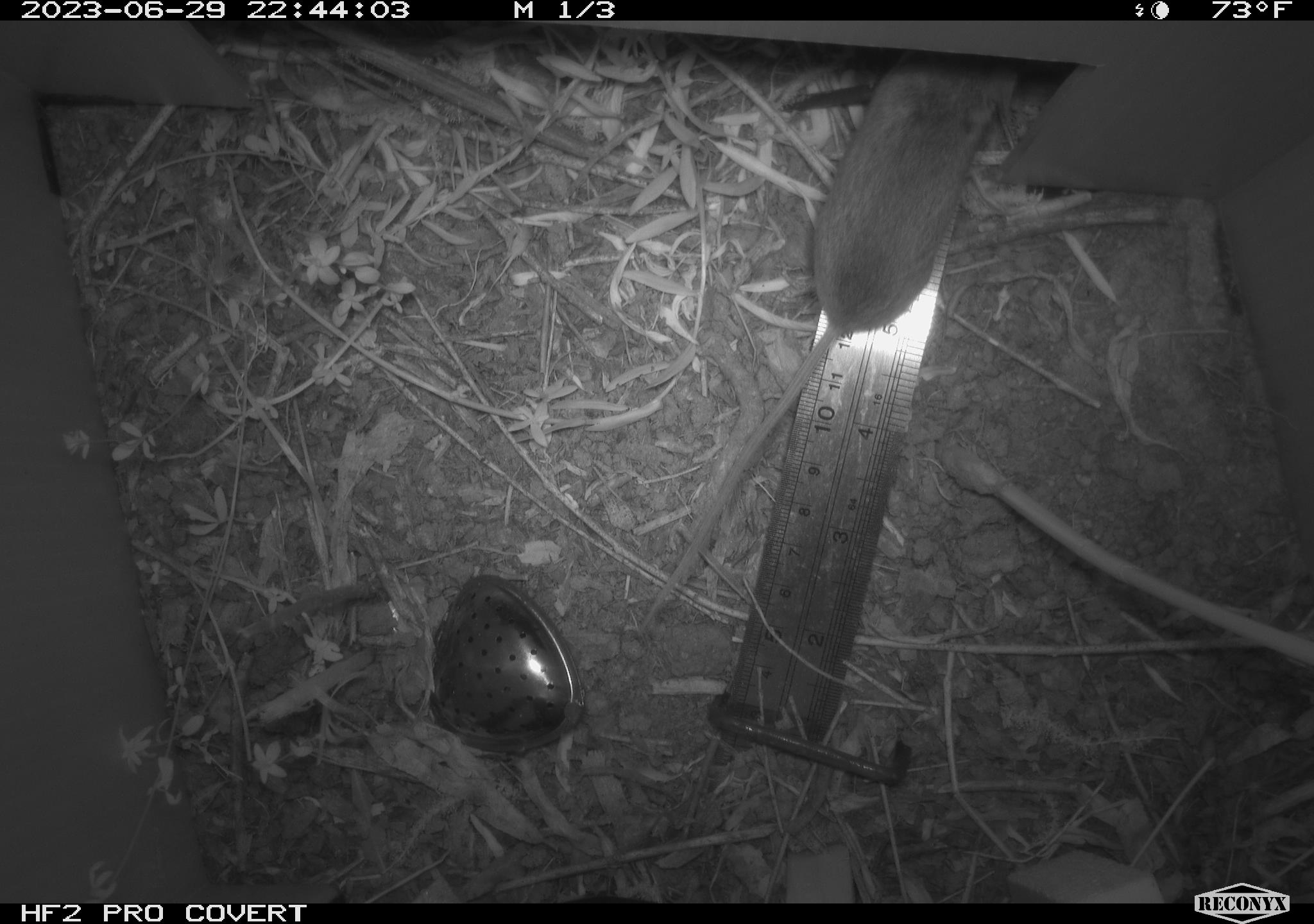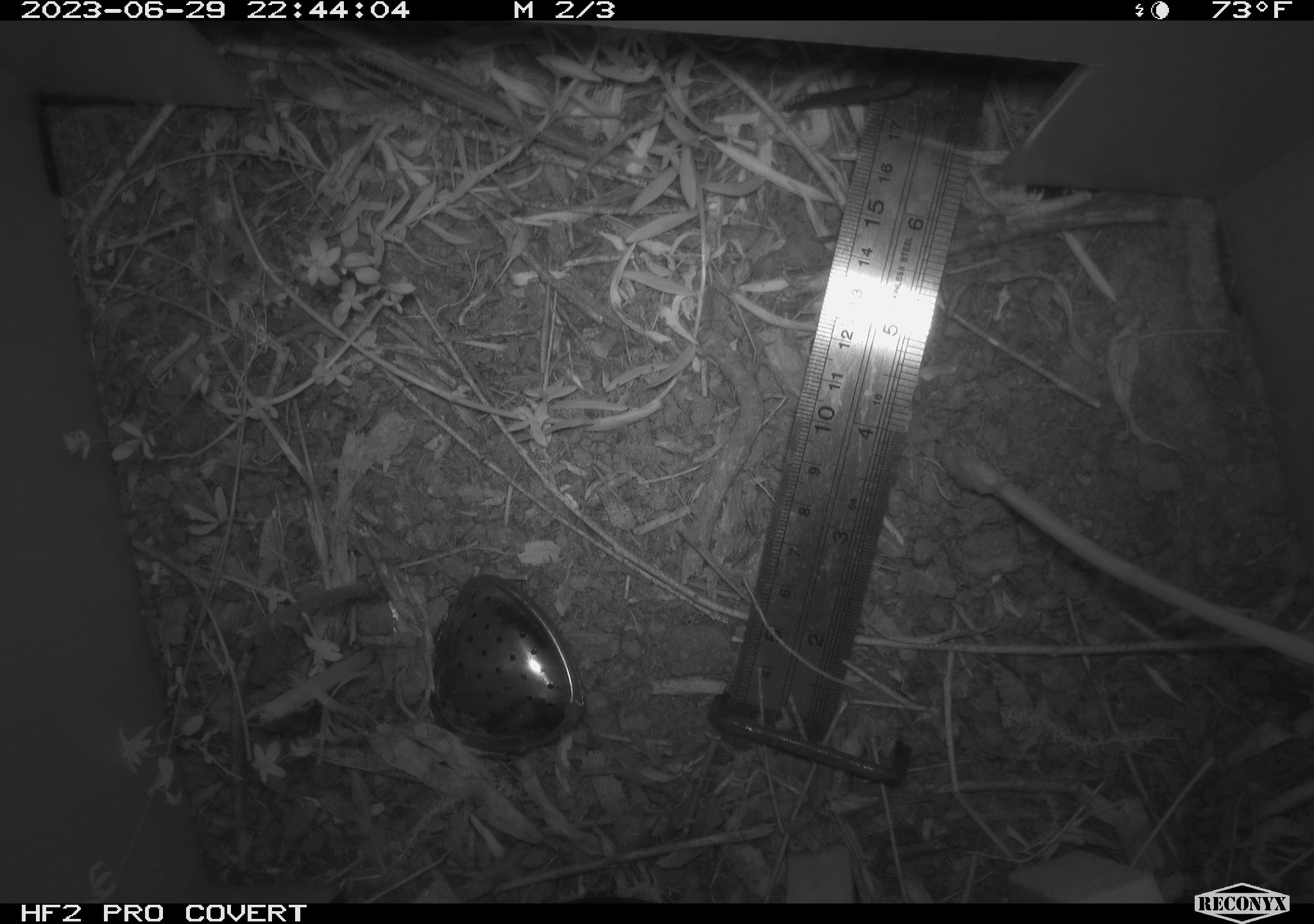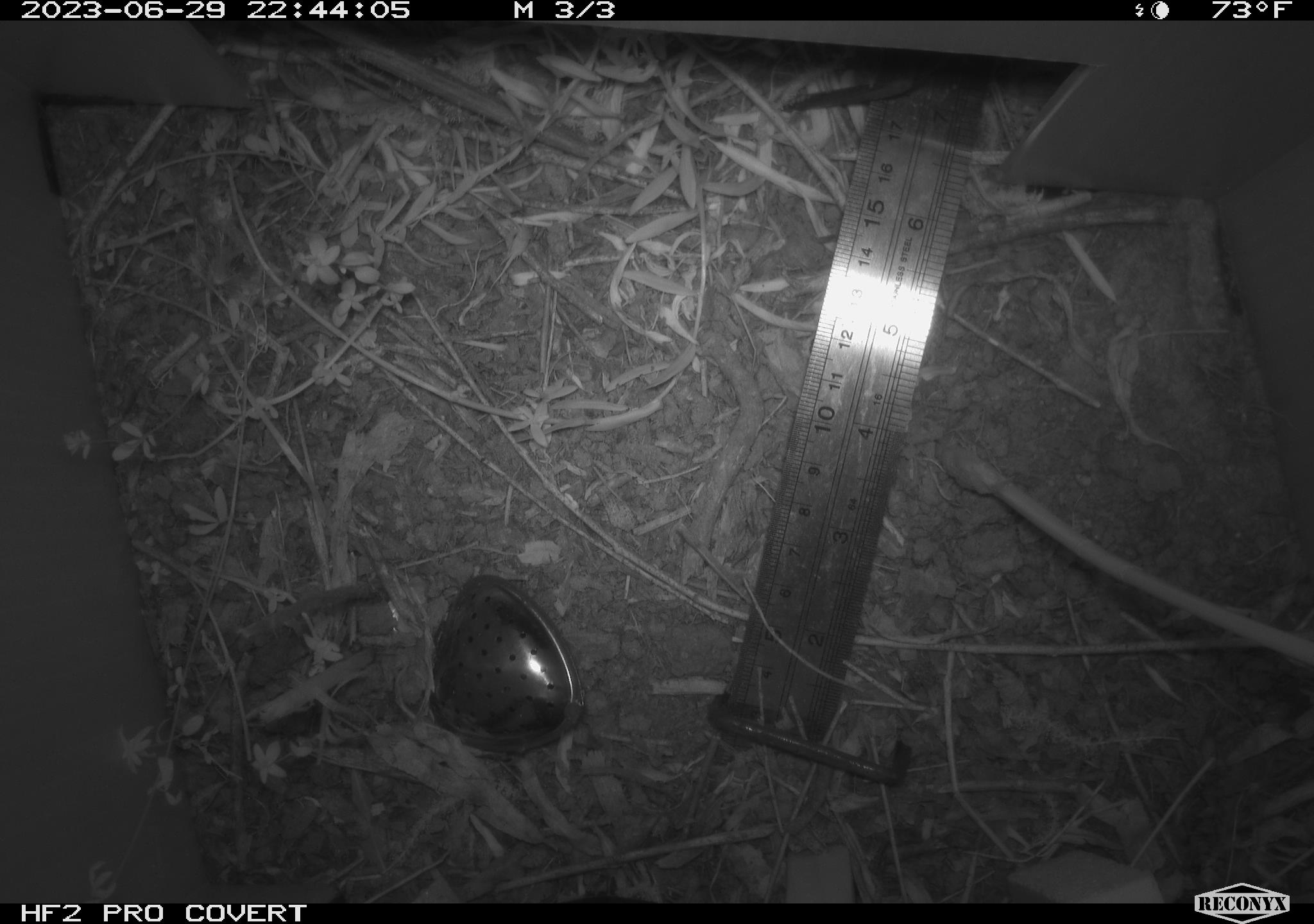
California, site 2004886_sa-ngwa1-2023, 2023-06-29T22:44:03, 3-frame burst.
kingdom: Animalia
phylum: Chordata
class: Mammalia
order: Rodentia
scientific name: Rodentia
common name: mouse species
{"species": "mouse species (Rodentia)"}